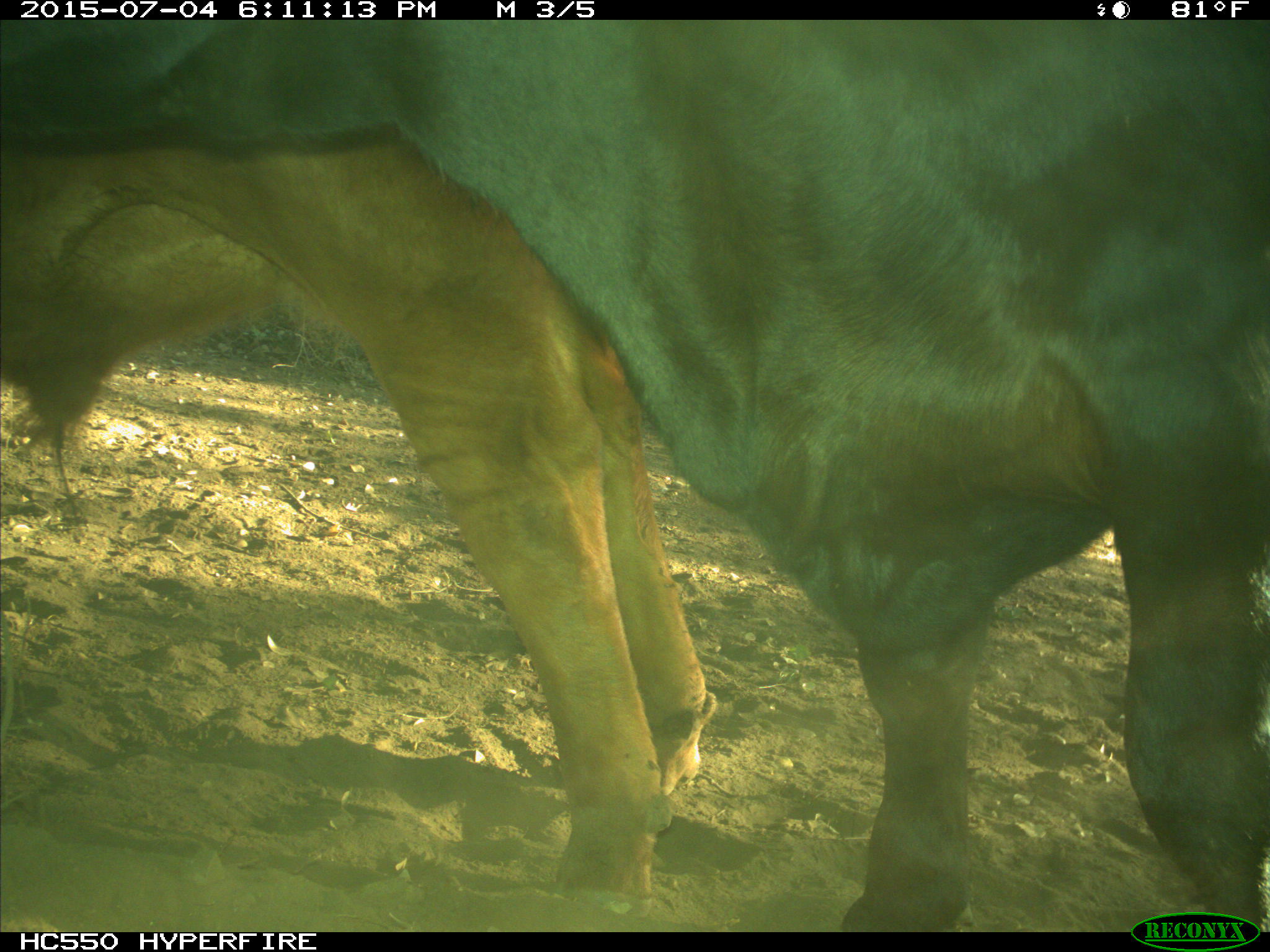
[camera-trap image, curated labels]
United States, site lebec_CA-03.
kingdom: Animalia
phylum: Chordata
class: Mammalia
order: Artiodactyla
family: Bovidae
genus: Bos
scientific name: Bos taurus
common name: domestic cow